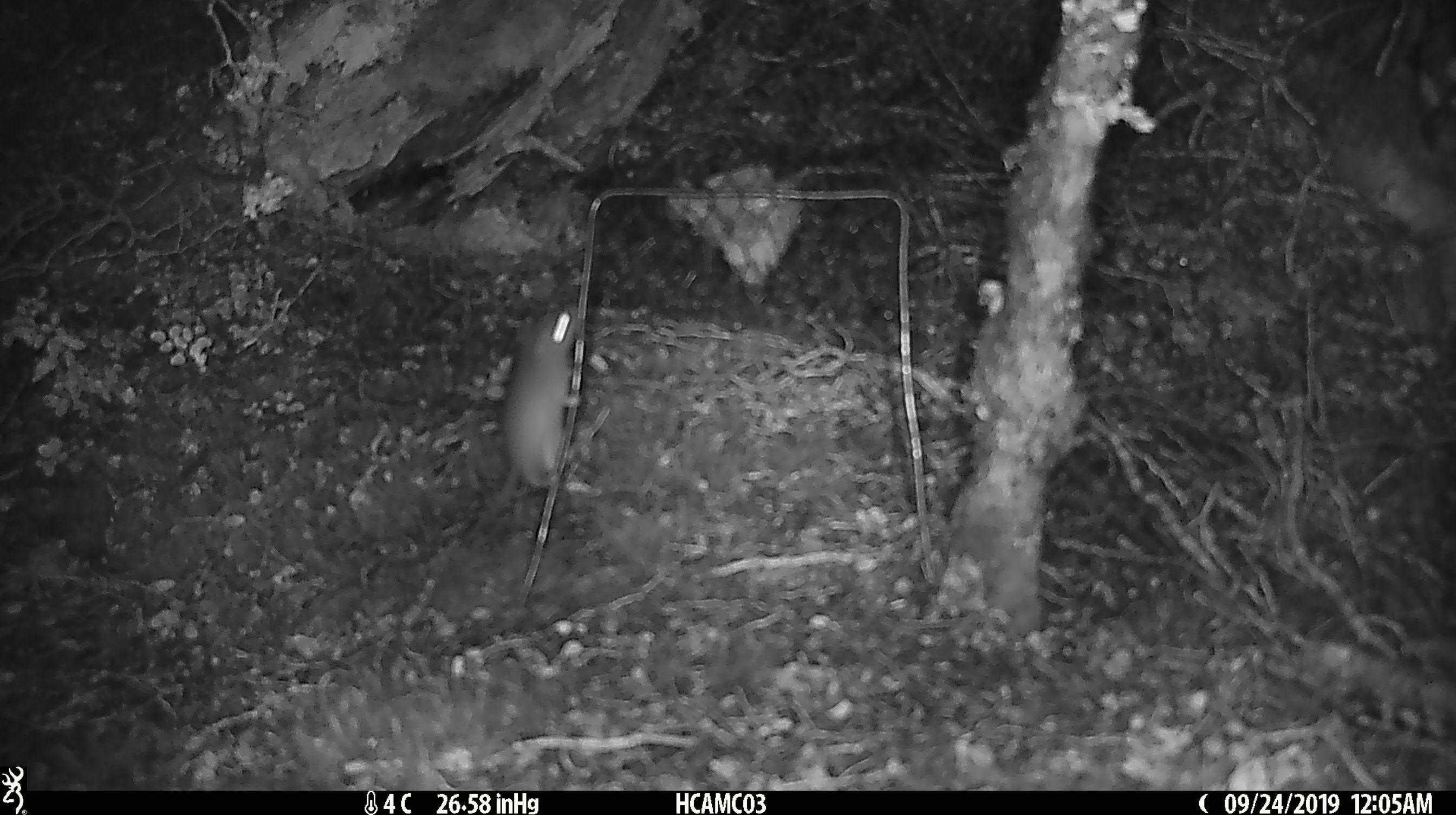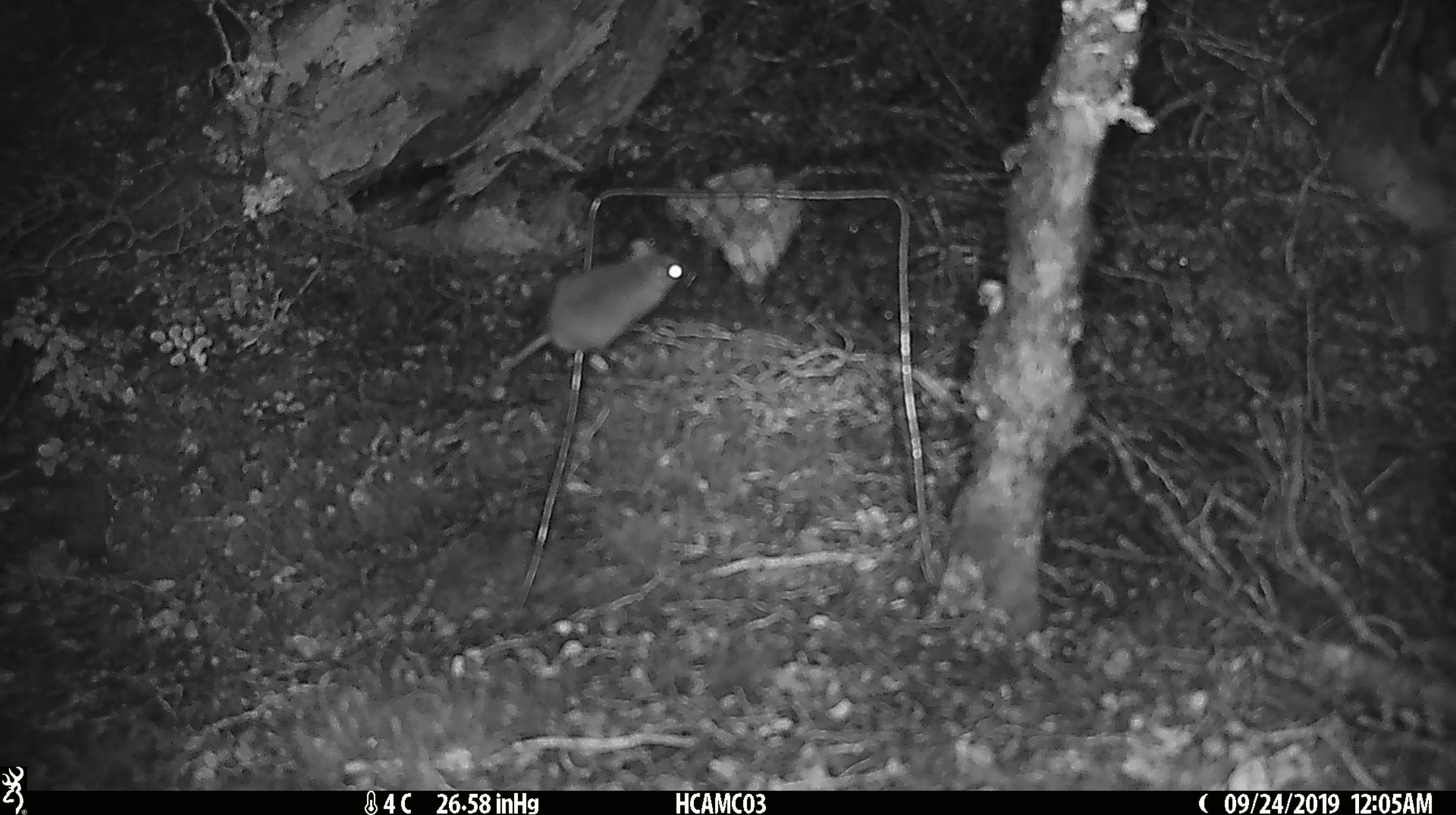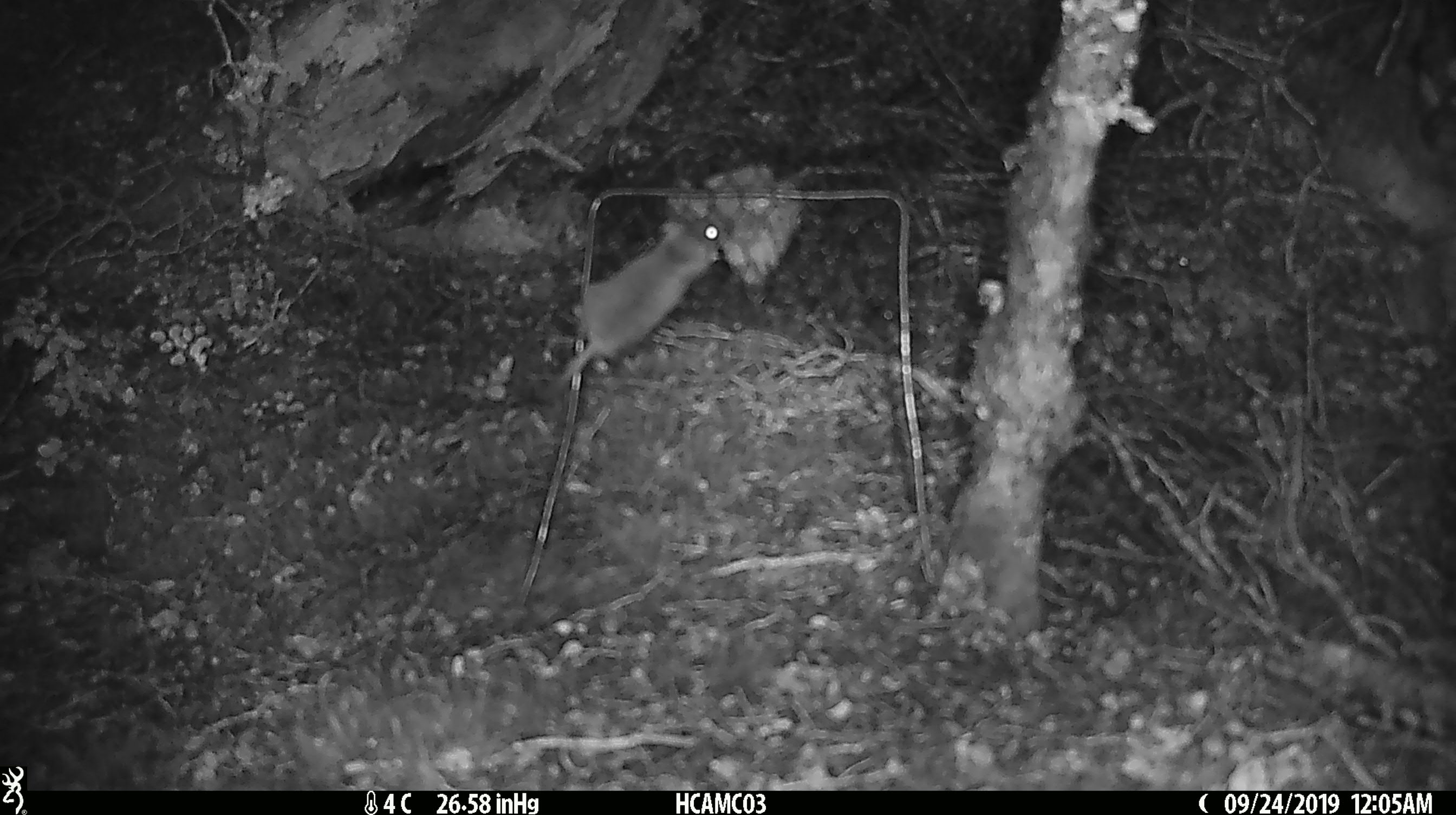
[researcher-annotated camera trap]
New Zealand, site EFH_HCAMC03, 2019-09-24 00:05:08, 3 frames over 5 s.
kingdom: Animalia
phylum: Chordata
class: Mammalia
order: Rodentia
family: Muridae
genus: Mus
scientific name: Mus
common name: mouse